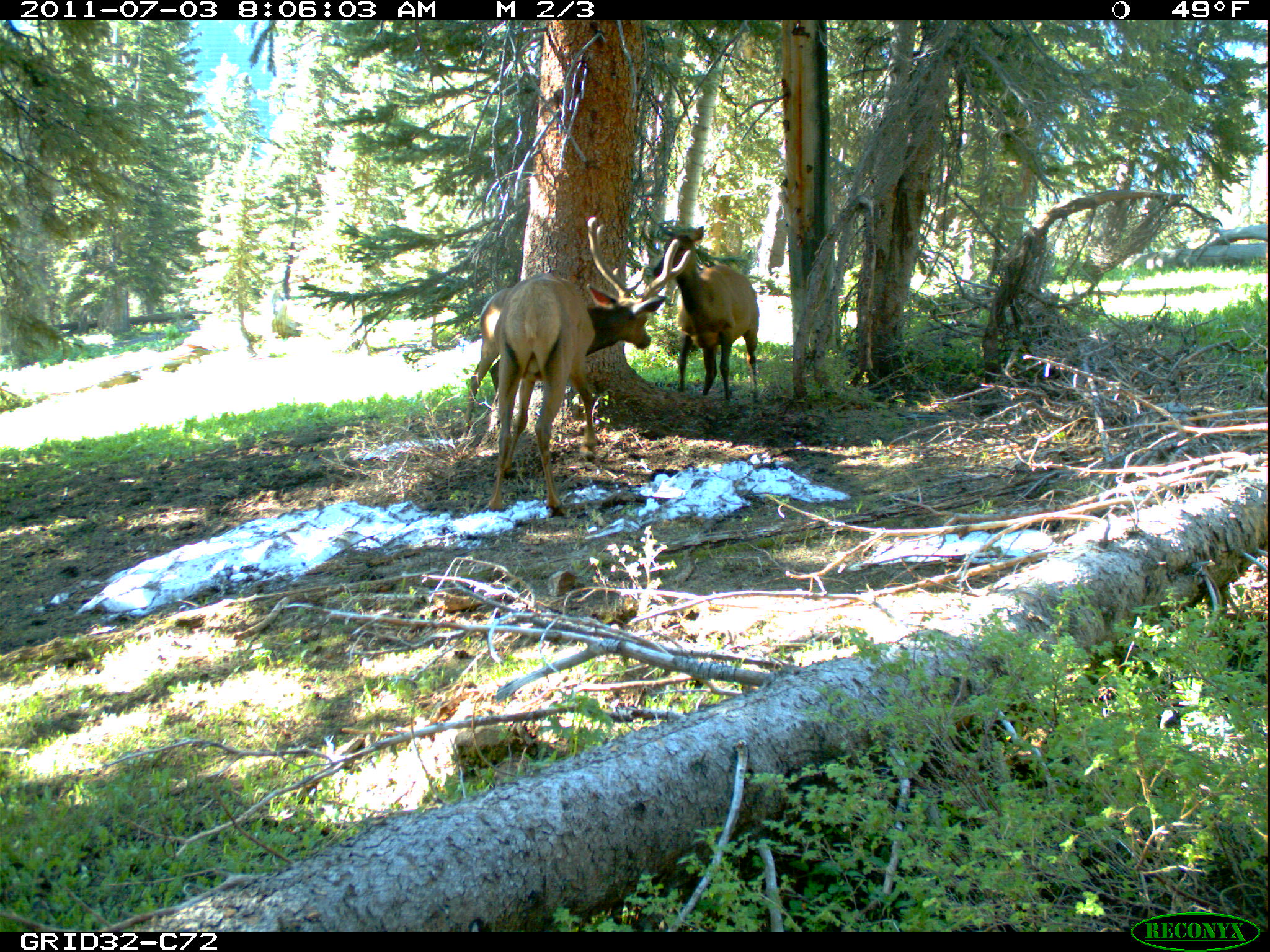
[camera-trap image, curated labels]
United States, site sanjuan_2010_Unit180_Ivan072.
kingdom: Animalia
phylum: Chordata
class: Mammalia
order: Artiodactyla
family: Cervidae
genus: Cervus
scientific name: Cervus elaphus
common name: red deer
Cervus elaphus (red deer).